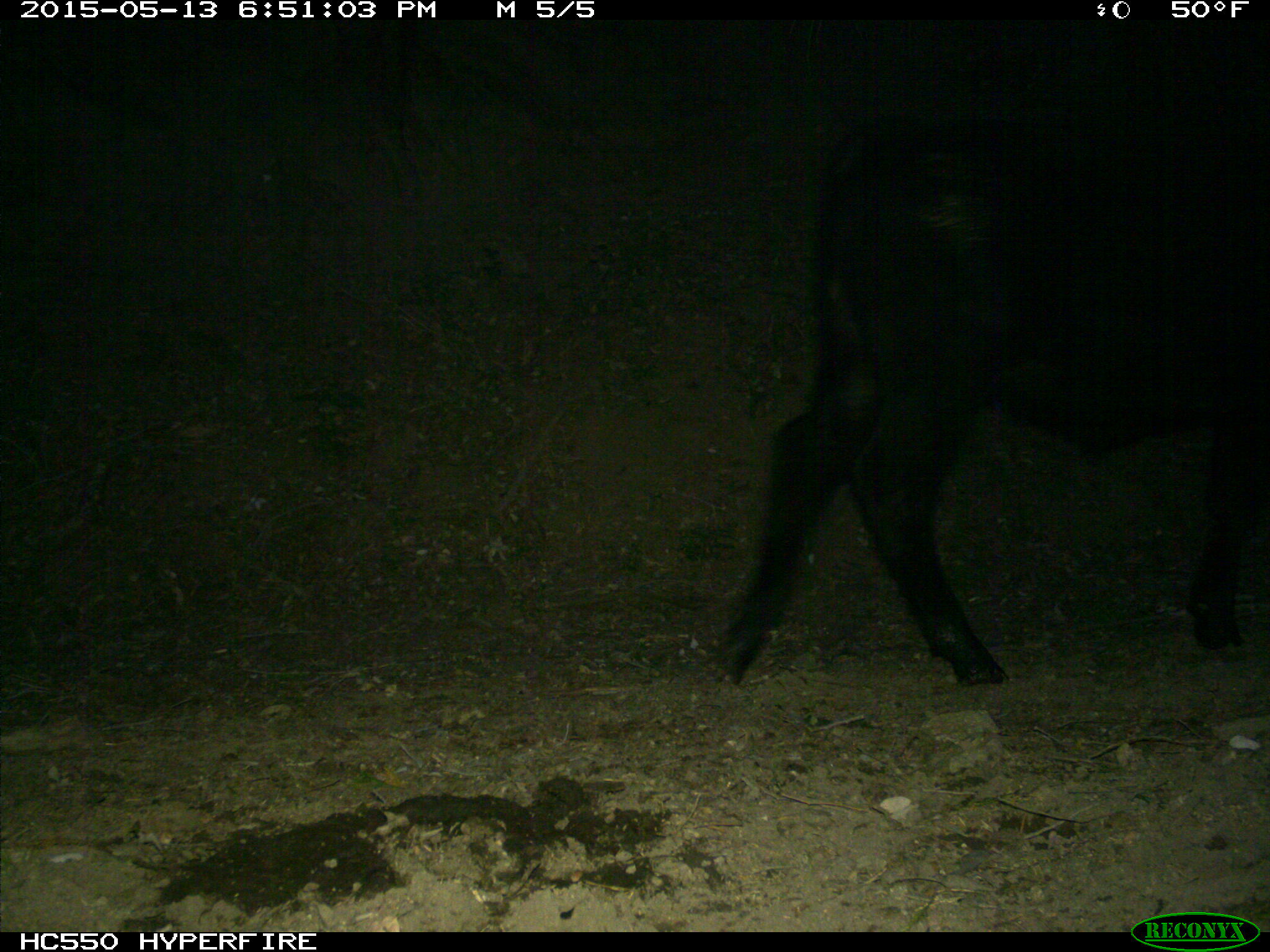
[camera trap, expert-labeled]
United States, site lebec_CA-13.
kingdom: Animalia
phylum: Chordata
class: Mammalia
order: Artiodactyla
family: Bovidae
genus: Bos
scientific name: Bos taurus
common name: domestic cow